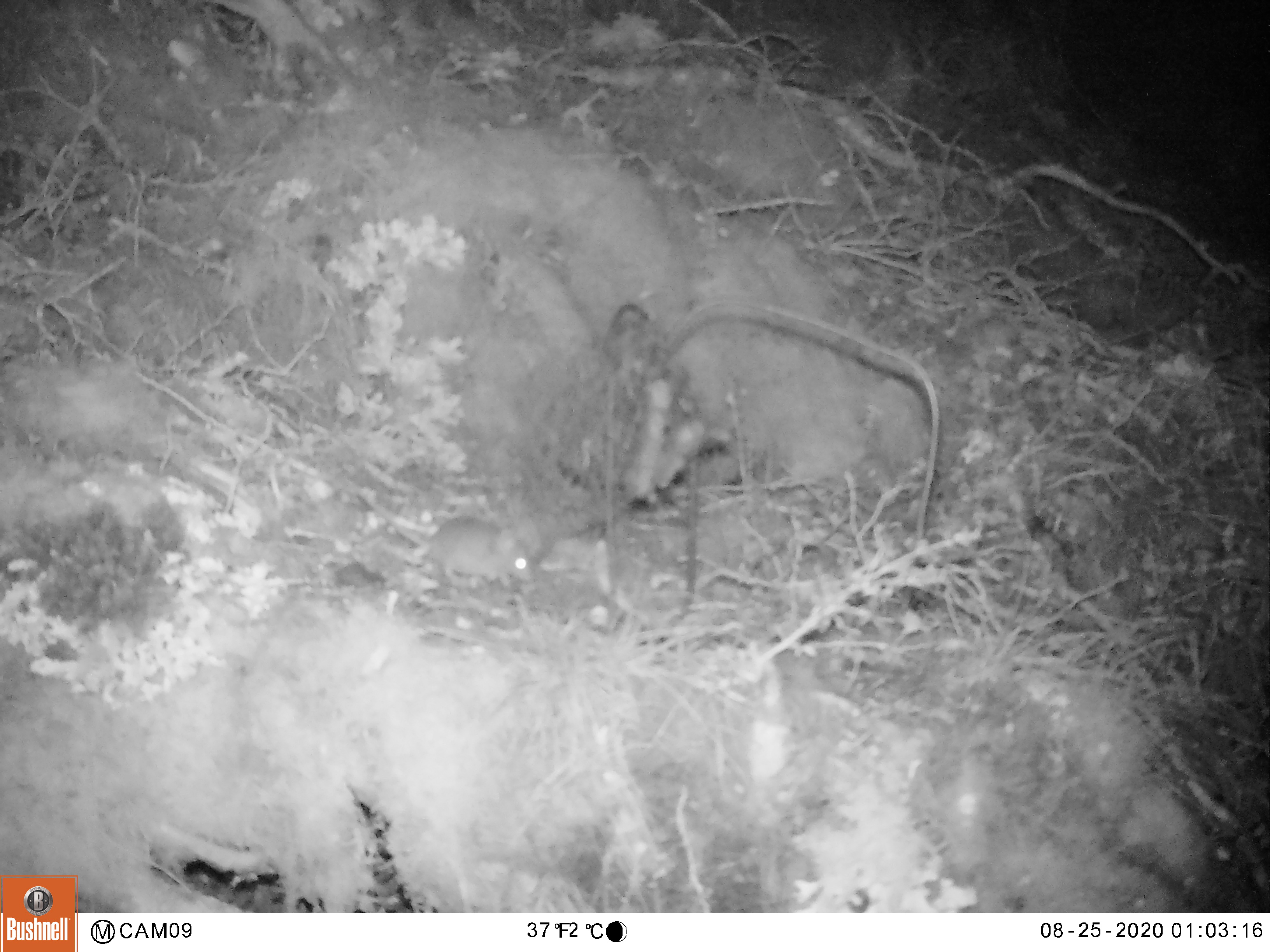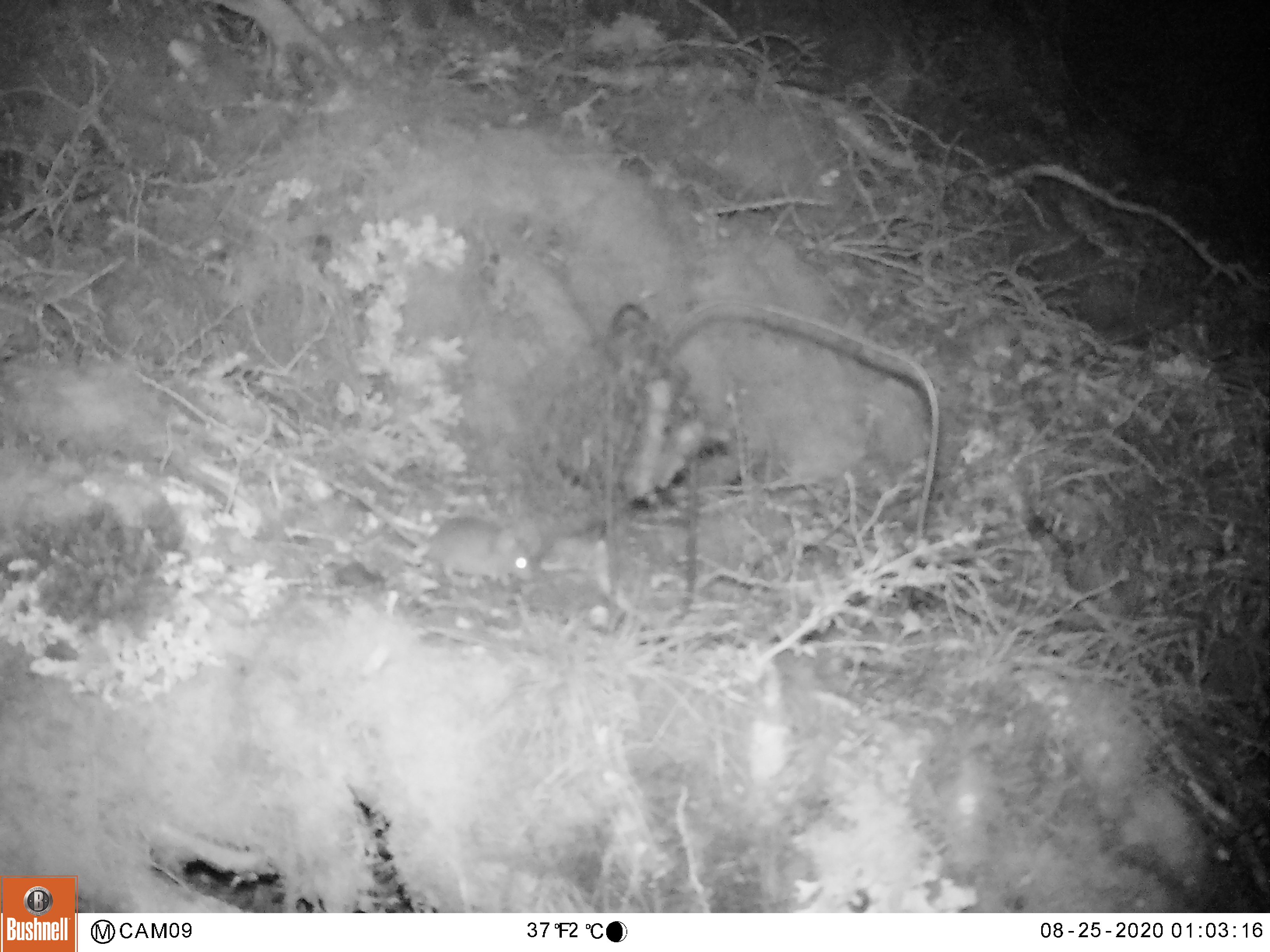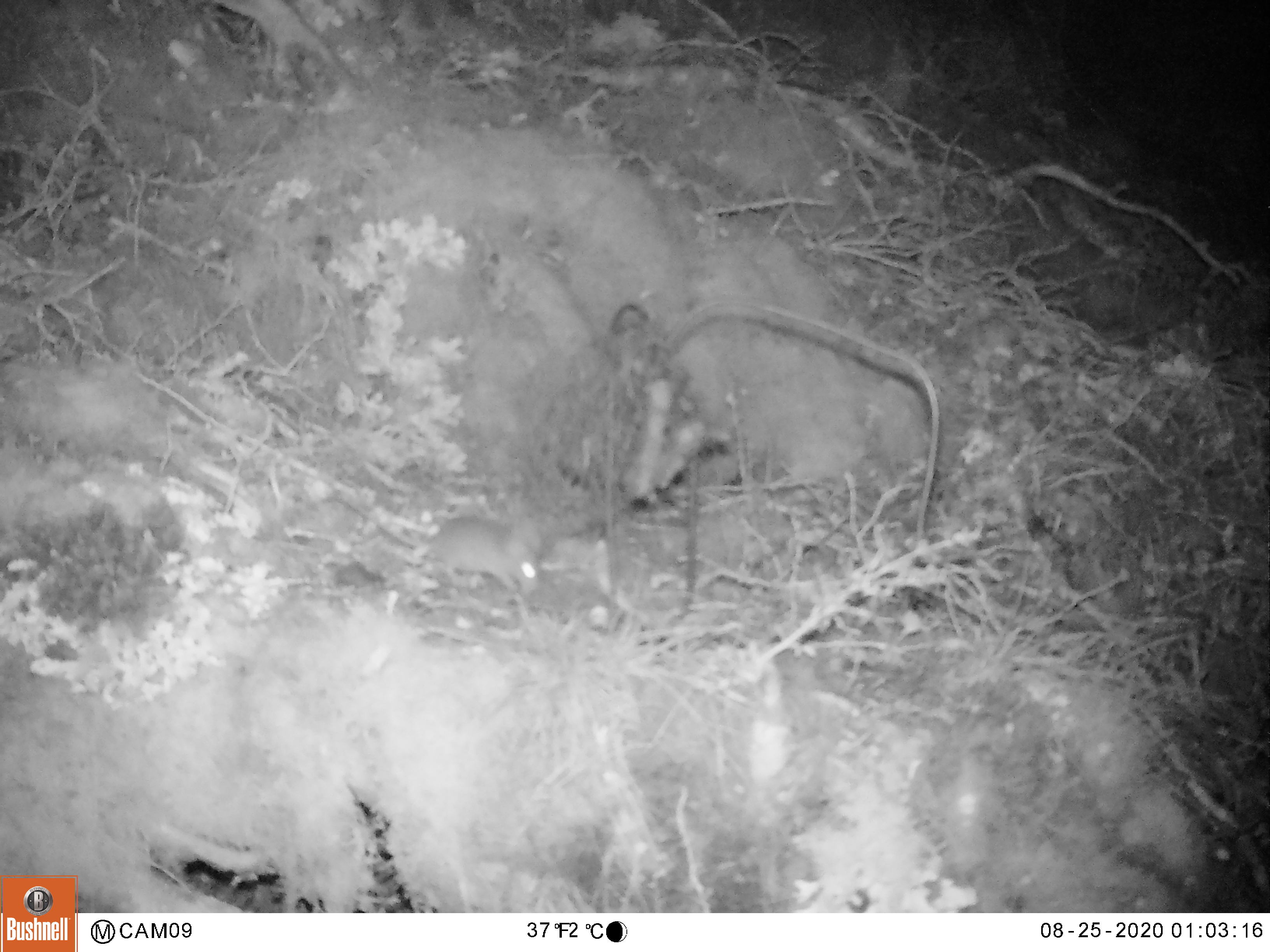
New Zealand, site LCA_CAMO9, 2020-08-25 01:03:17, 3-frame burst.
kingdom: Animalia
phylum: Chordata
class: Mammalia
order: Rodentia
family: Muridae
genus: Mus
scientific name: Mus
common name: mouse